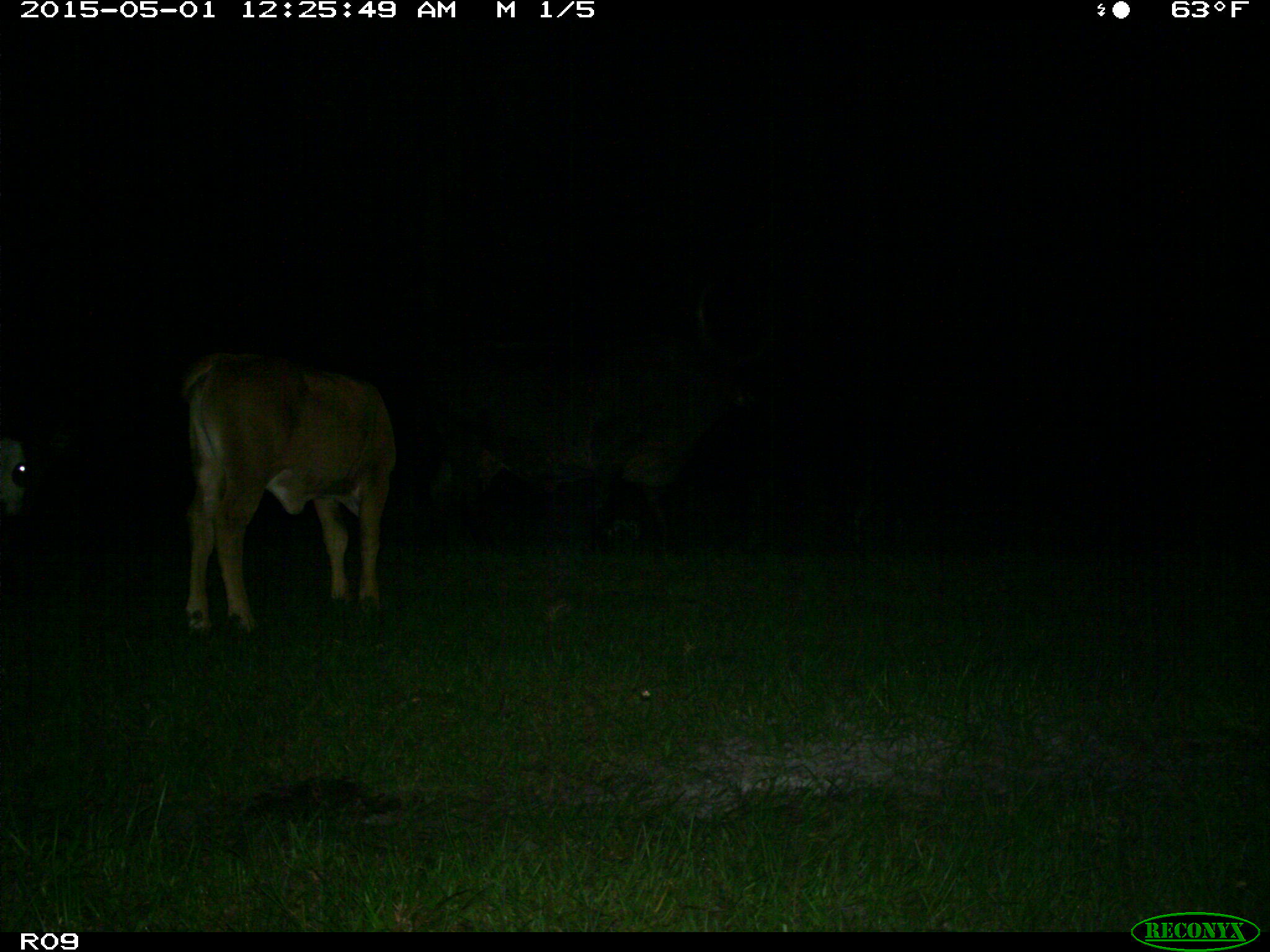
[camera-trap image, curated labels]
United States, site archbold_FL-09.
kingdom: Animalia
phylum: Chordata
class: Mammalia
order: Artiodactyla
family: Bovidae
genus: Bos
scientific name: Bos taurus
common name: domestic cow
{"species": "Bos taurus (domestic cow)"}